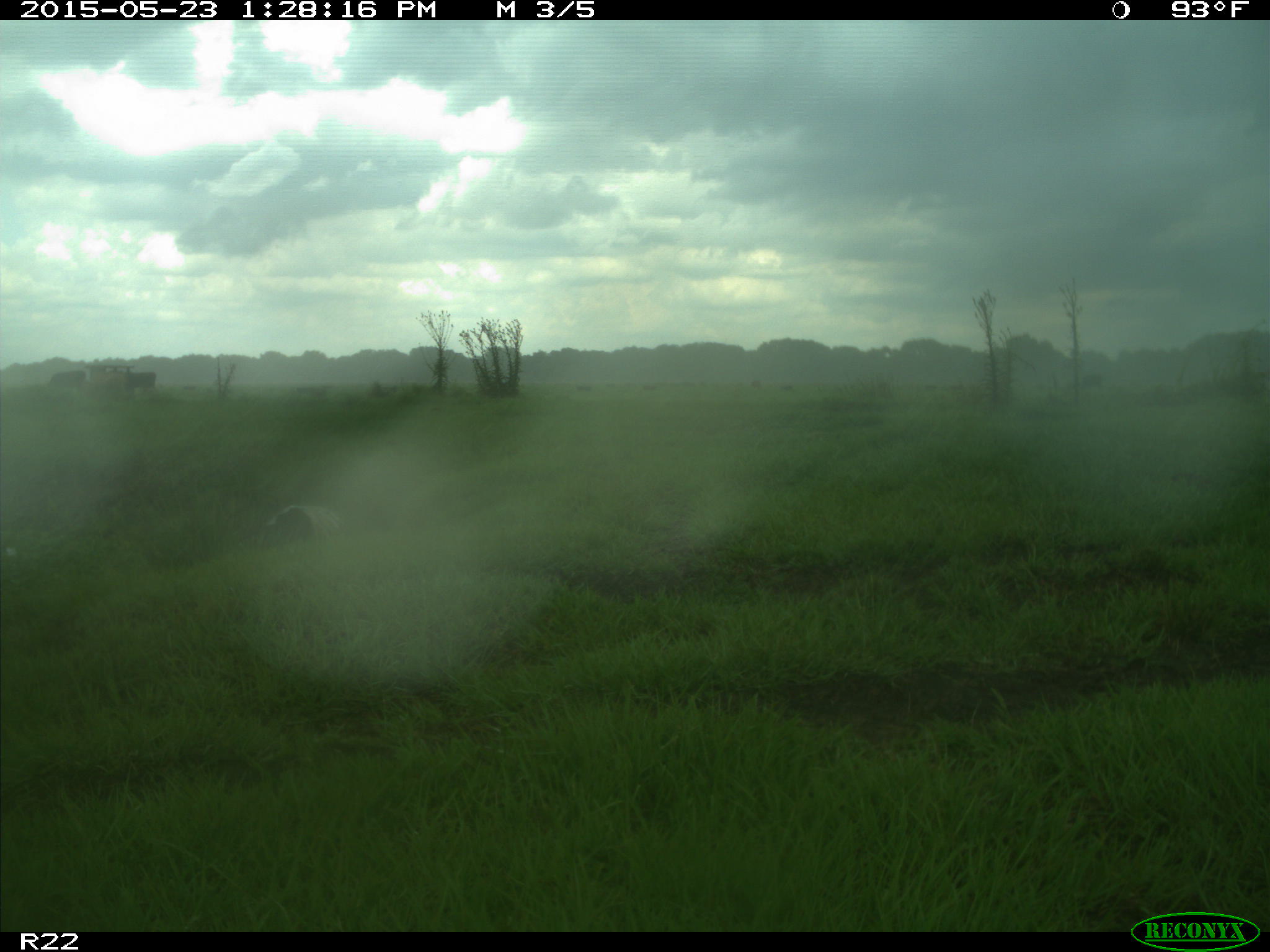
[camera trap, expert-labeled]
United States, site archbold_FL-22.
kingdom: Animalia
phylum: Chordata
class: Mammalia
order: Artiodactyla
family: Bovidae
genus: Bos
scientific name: Bos taurus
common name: domestic cow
Bos taurus (domestic cow).